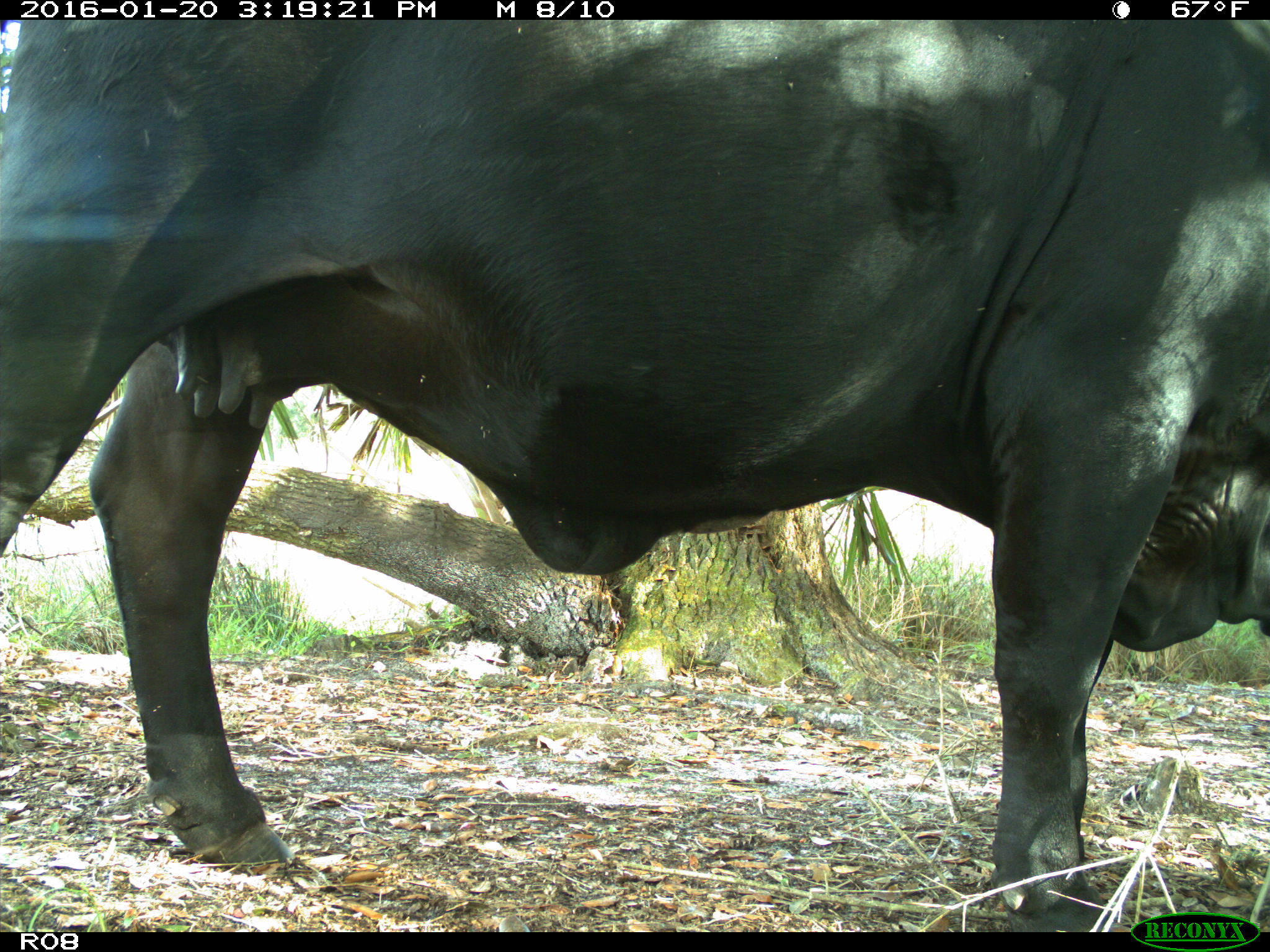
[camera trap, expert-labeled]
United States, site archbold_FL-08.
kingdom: Animalia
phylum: Chordata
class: Mammalia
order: Artiodactyla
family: Bovidae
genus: Bos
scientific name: Bos taurus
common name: domestic cow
Bos taurus (domestic cow).